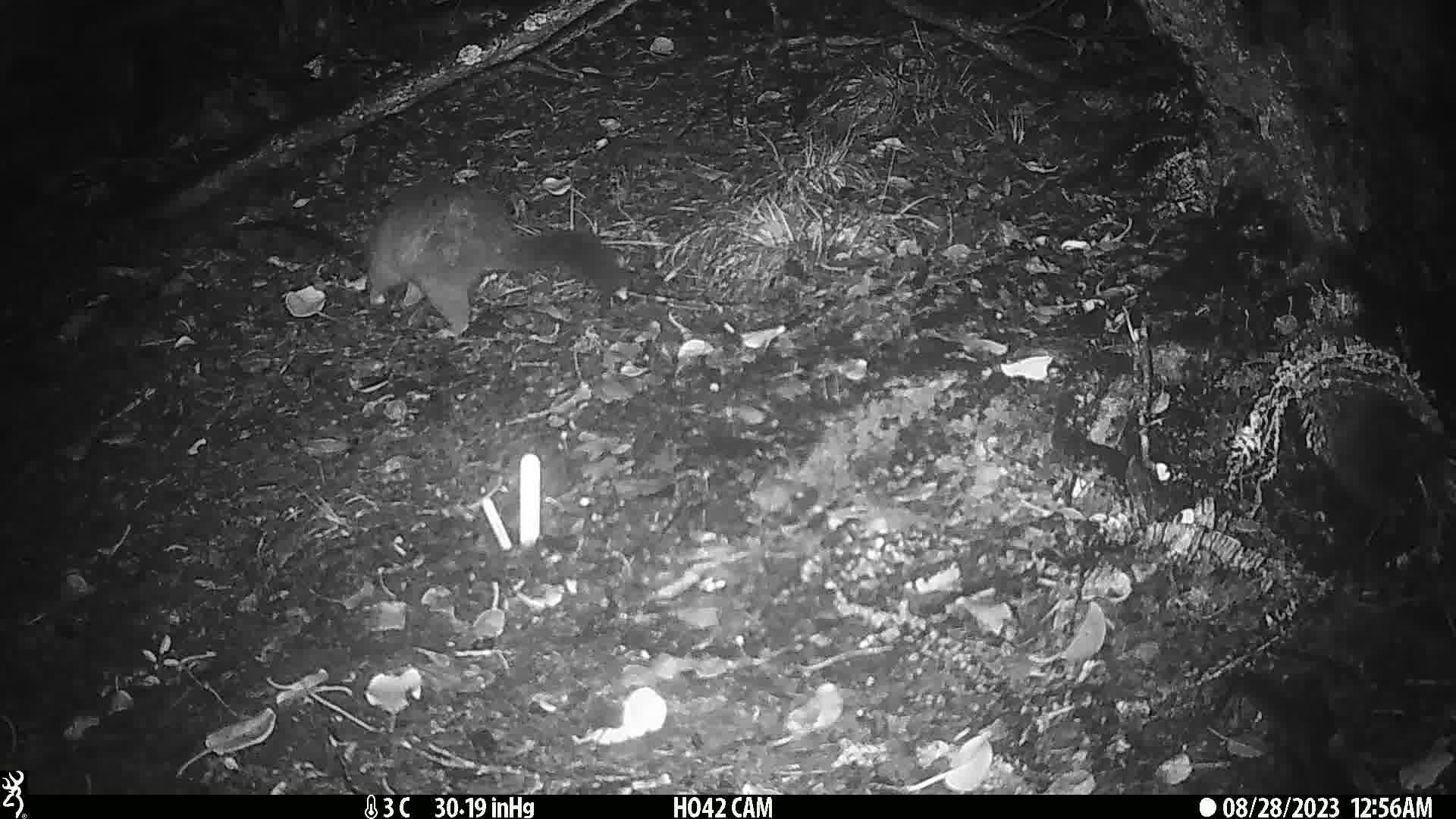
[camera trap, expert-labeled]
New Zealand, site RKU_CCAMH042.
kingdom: Animalia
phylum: Chordata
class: Mammalia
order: Diprotodontia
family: Phalangeridae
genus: Trichosurus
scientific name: Trichosurus vulpecula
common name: common brushtail possum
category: possum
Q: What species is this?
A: Possum (common brushtail possum) (Trichosurus vulpecula).